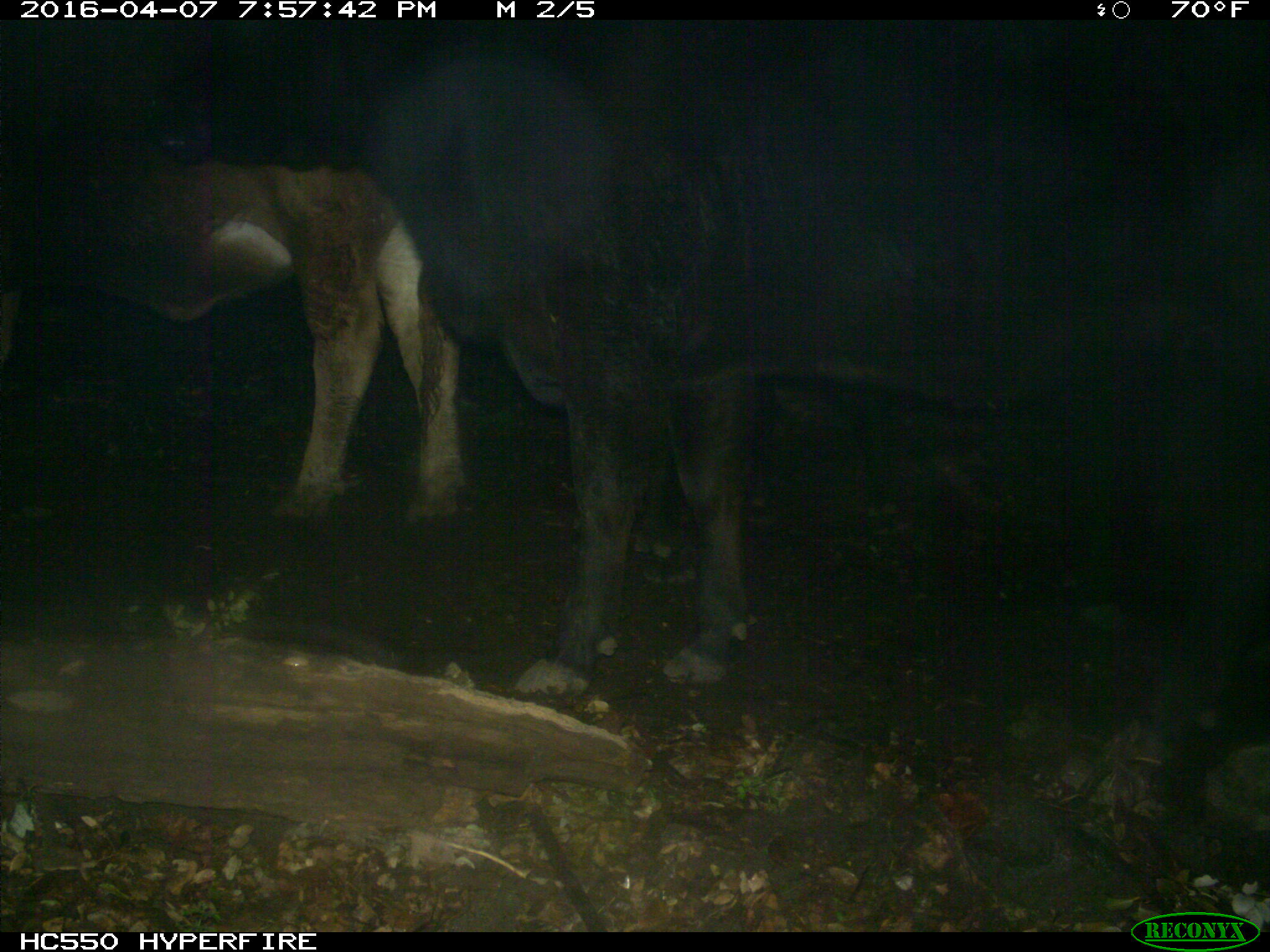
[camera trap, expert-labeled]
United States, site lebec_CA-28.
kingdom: Animalia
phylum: Chordata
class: Mammalia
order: Artiodactyla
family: Bovidae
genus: Bos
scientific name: Bos taurus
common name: domestic cow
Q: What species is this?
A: Bos taurus (domestic cow).